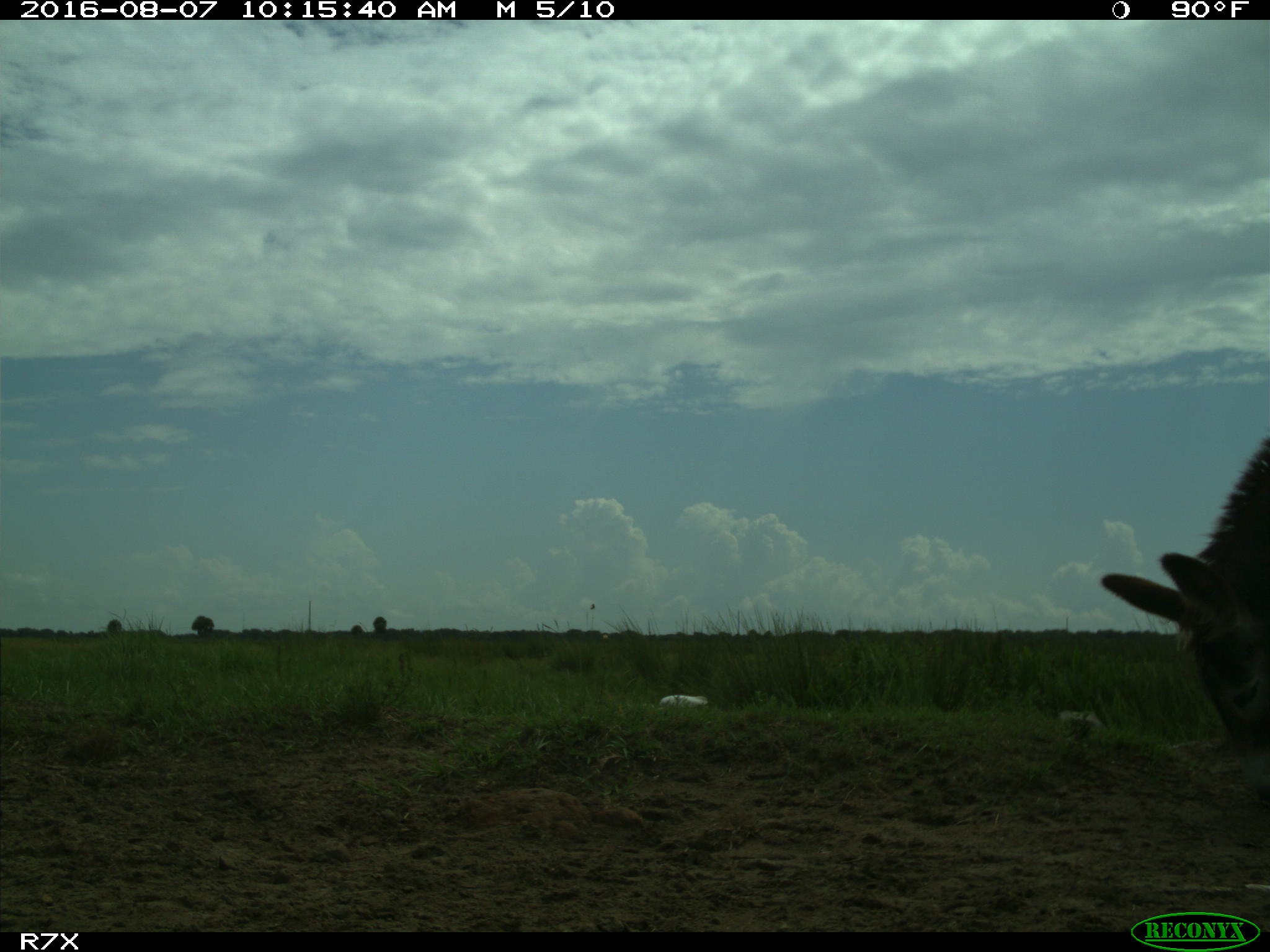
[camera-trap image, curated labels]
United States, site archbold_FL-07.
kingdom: Animalia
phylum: Chordata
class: Aves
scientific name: Aves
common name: birds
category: unidentified bird